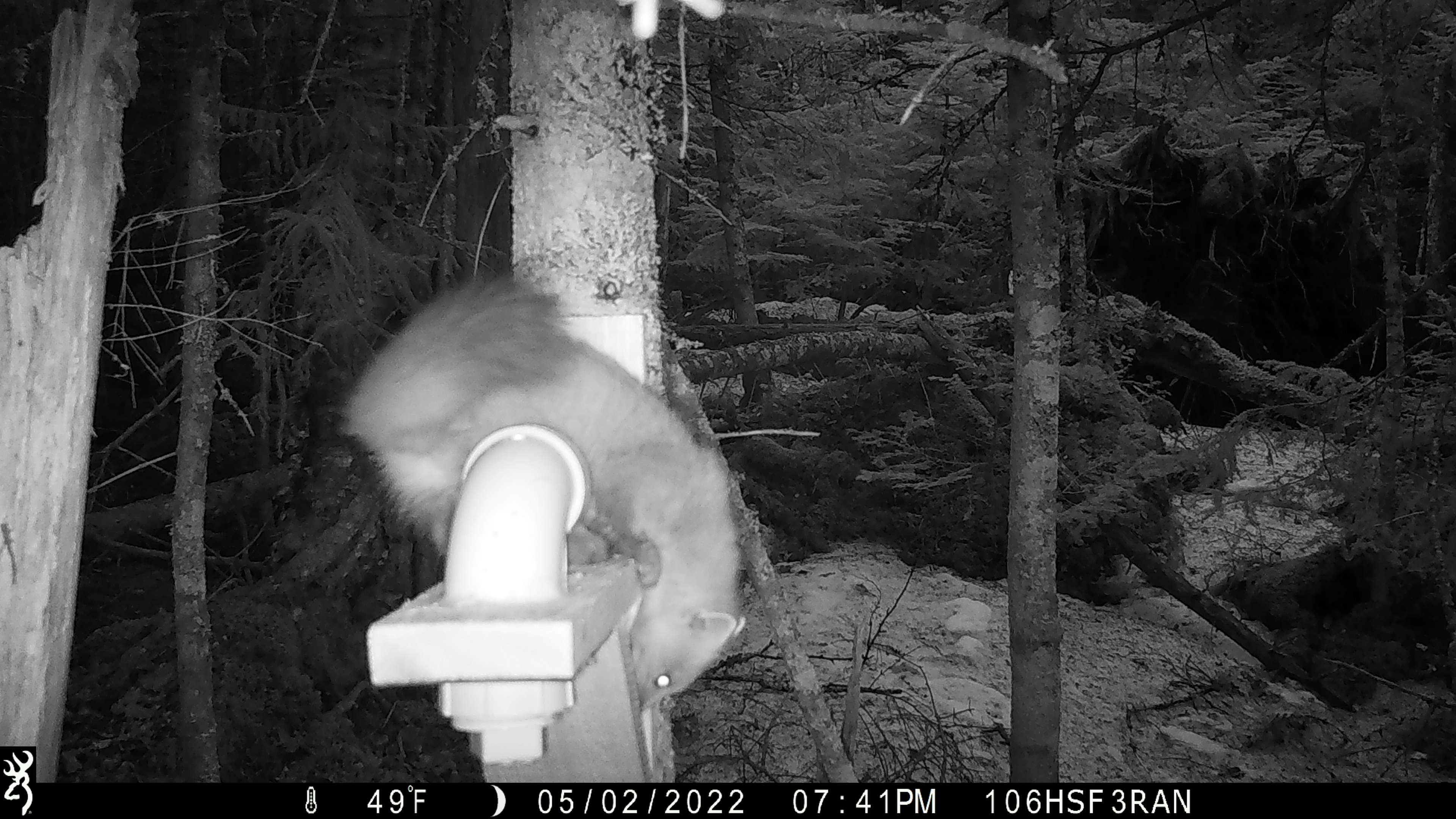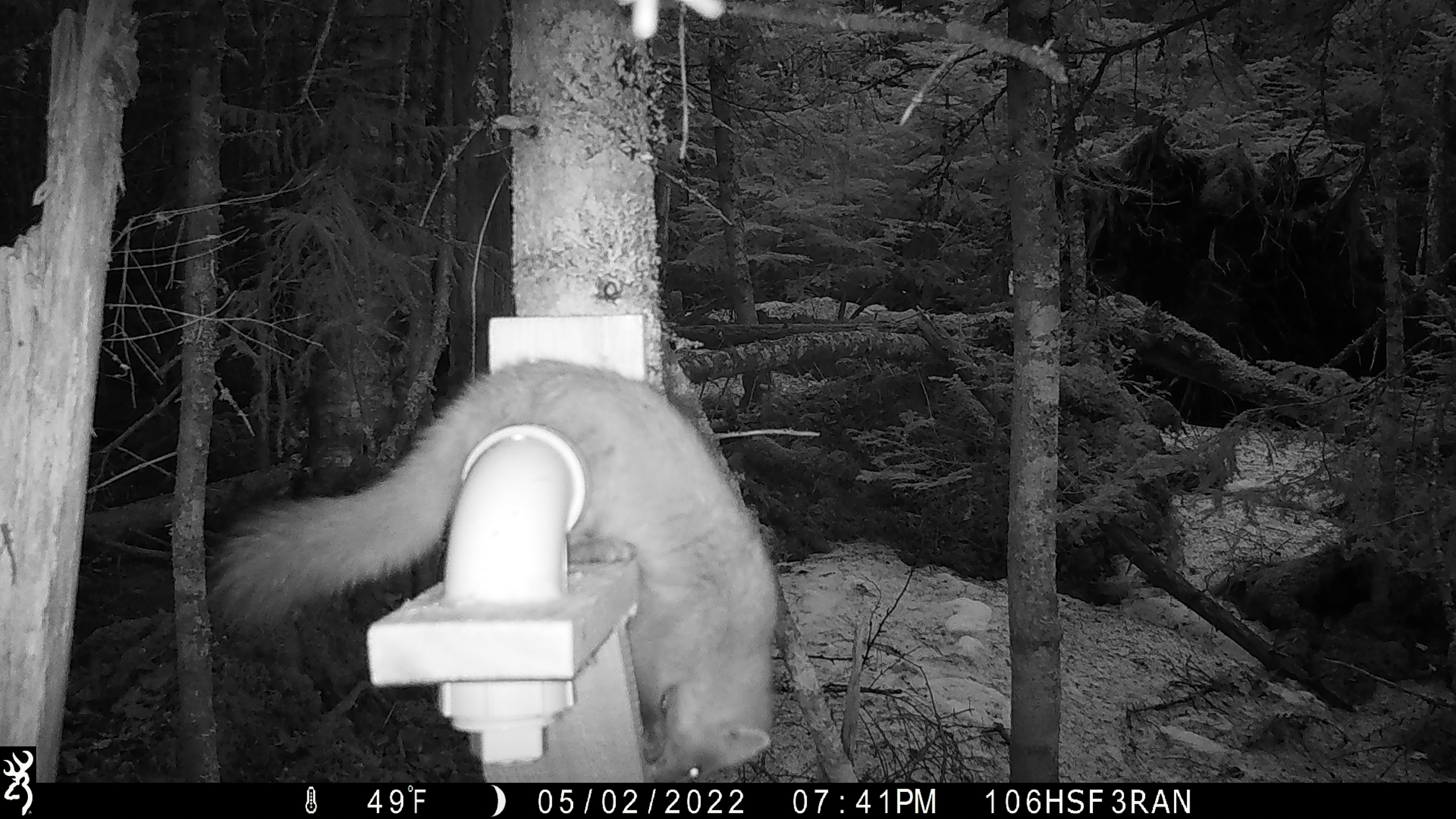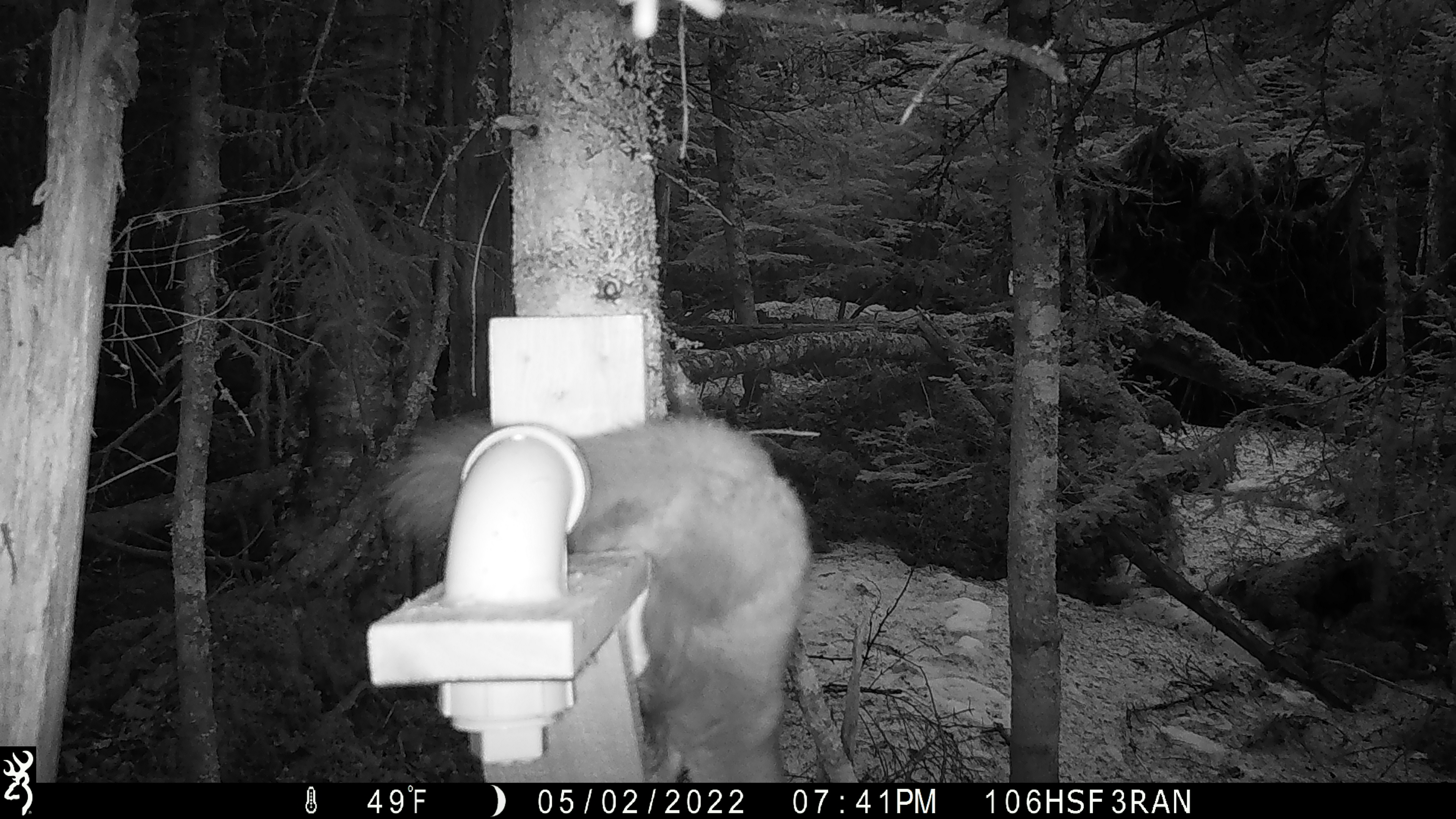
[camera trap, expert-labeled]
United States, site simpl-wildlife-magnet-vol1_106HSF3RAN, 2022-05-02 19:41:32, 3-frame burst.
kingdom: Animalia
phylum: Chordata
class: Mammalia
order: Carnivora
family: Mustelidae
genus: Martes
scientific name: Martes americana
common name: american marten